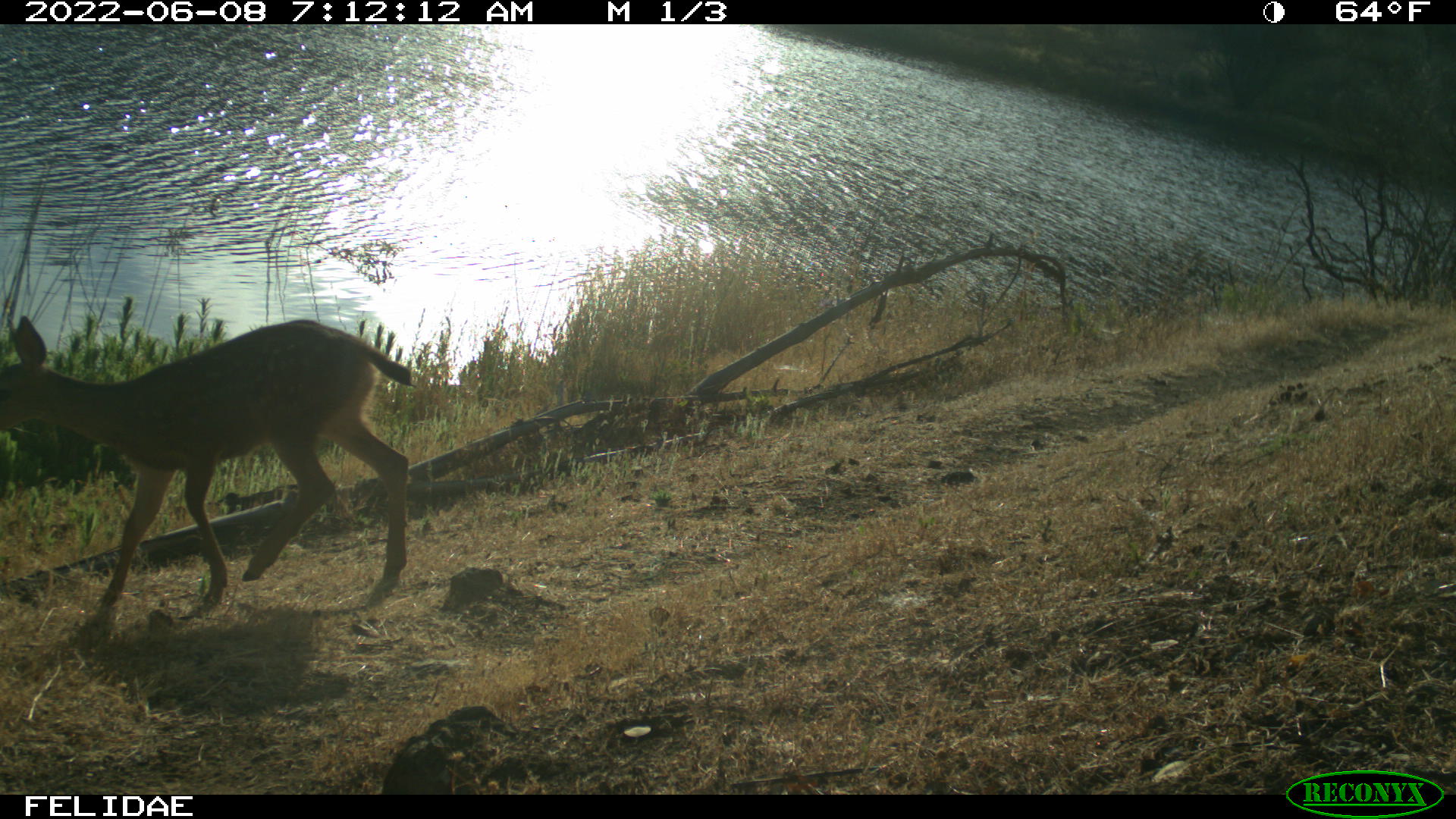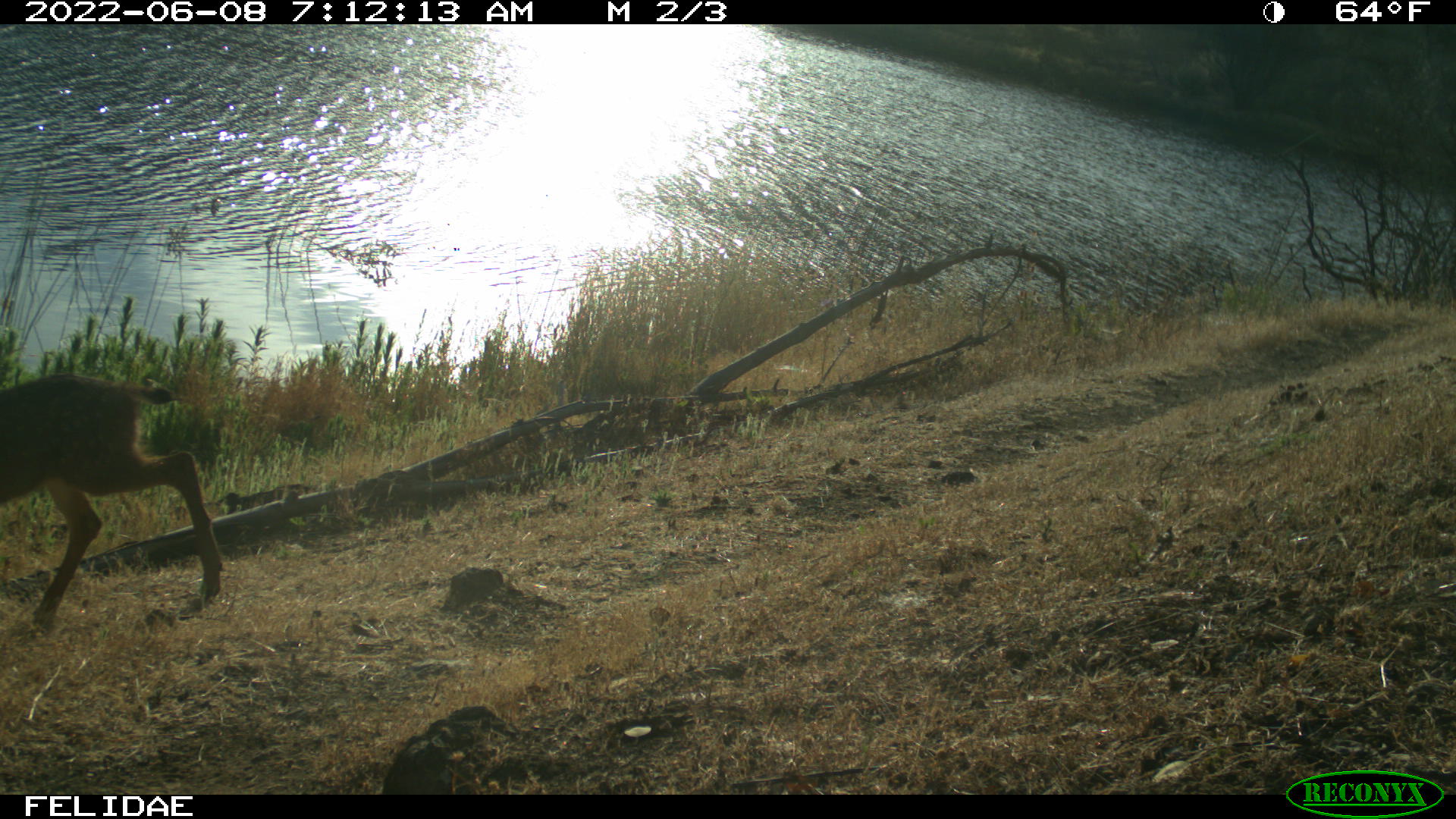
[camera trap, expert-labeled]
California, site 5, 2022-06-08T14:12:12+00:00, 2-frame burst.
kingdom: Animalia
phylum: Chordata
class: Mammalia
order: Artiodactyla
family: Cervidae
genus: Odocoileus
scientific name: Odocoileus hemionus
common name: mule deer